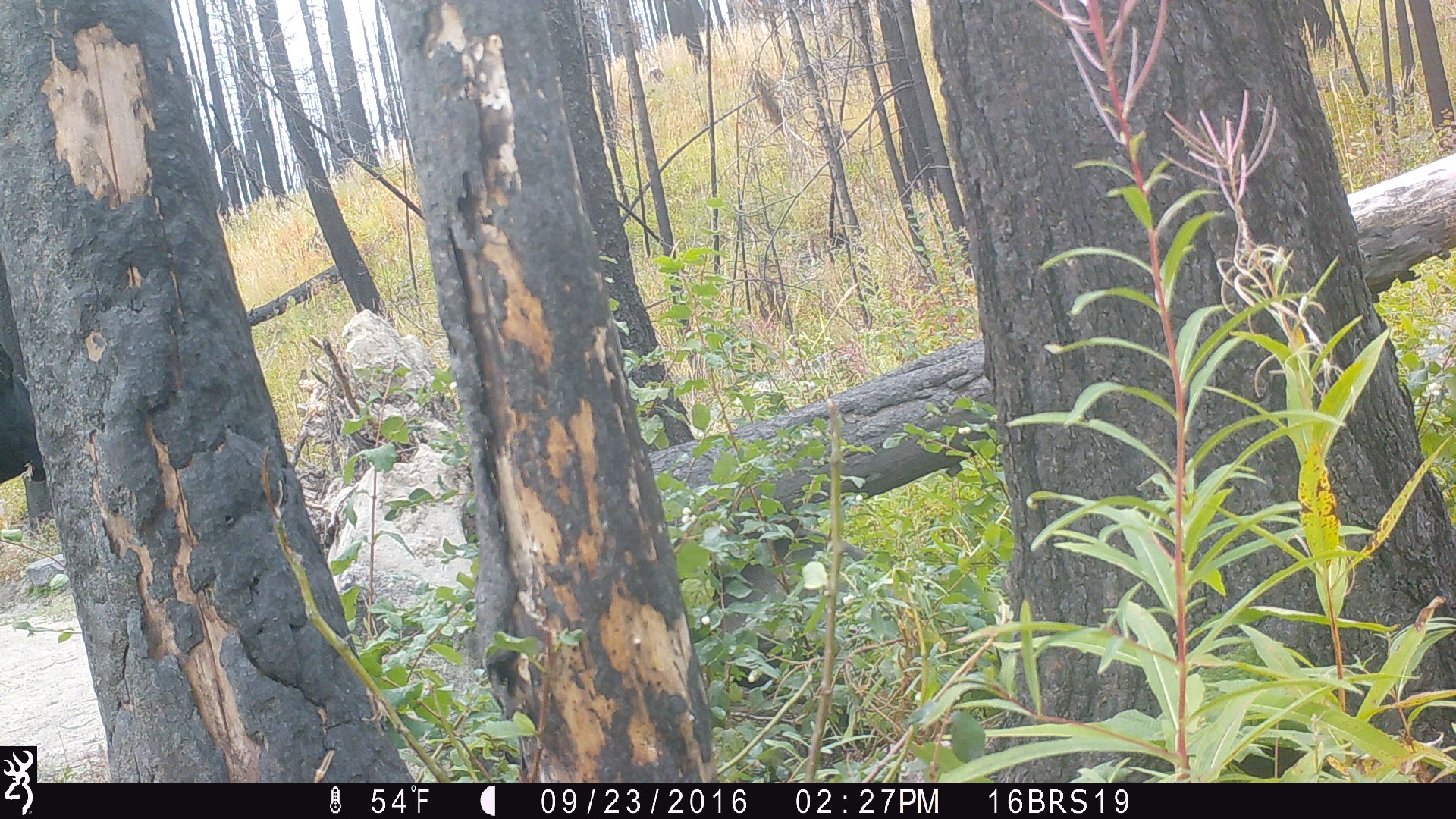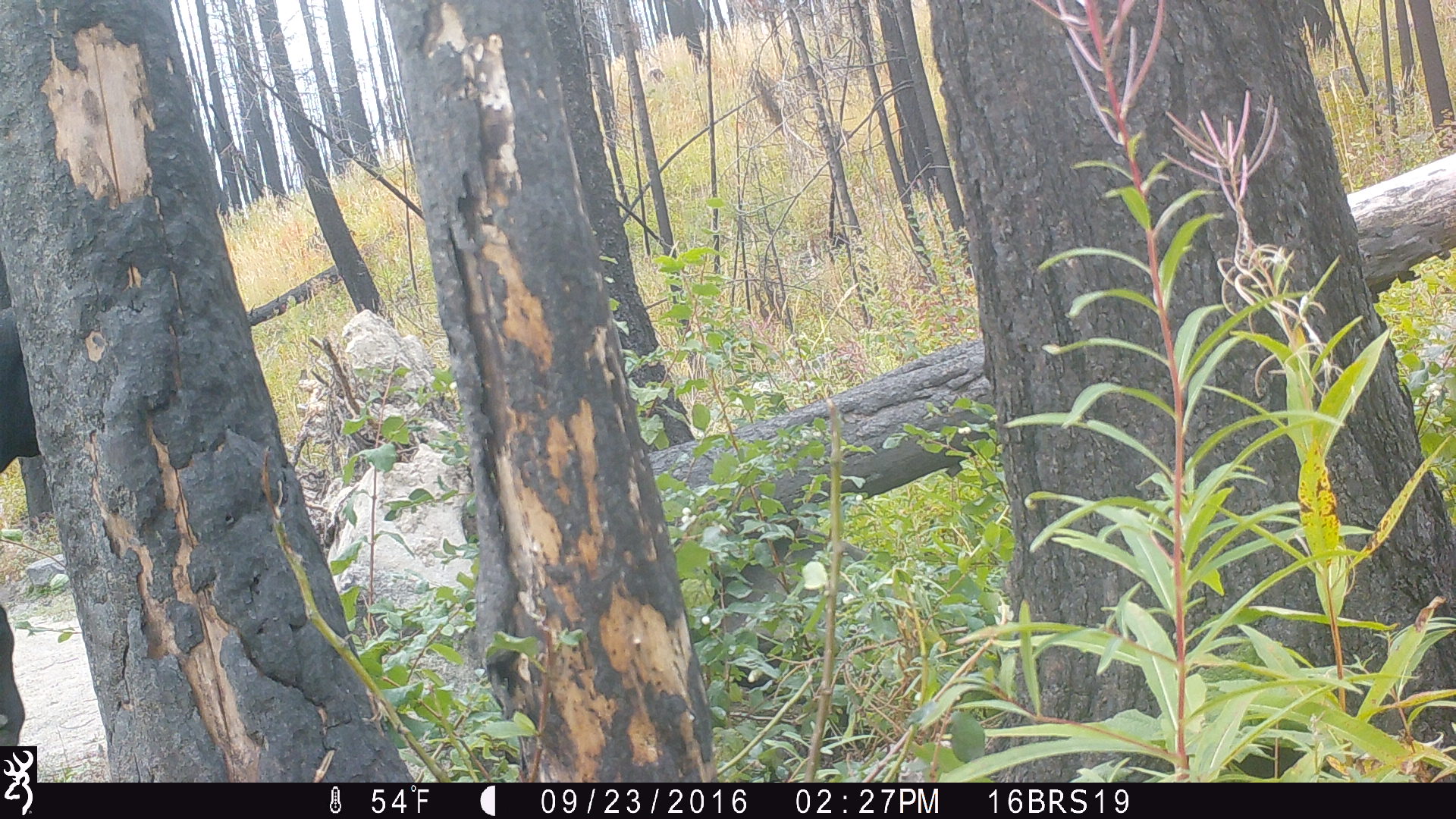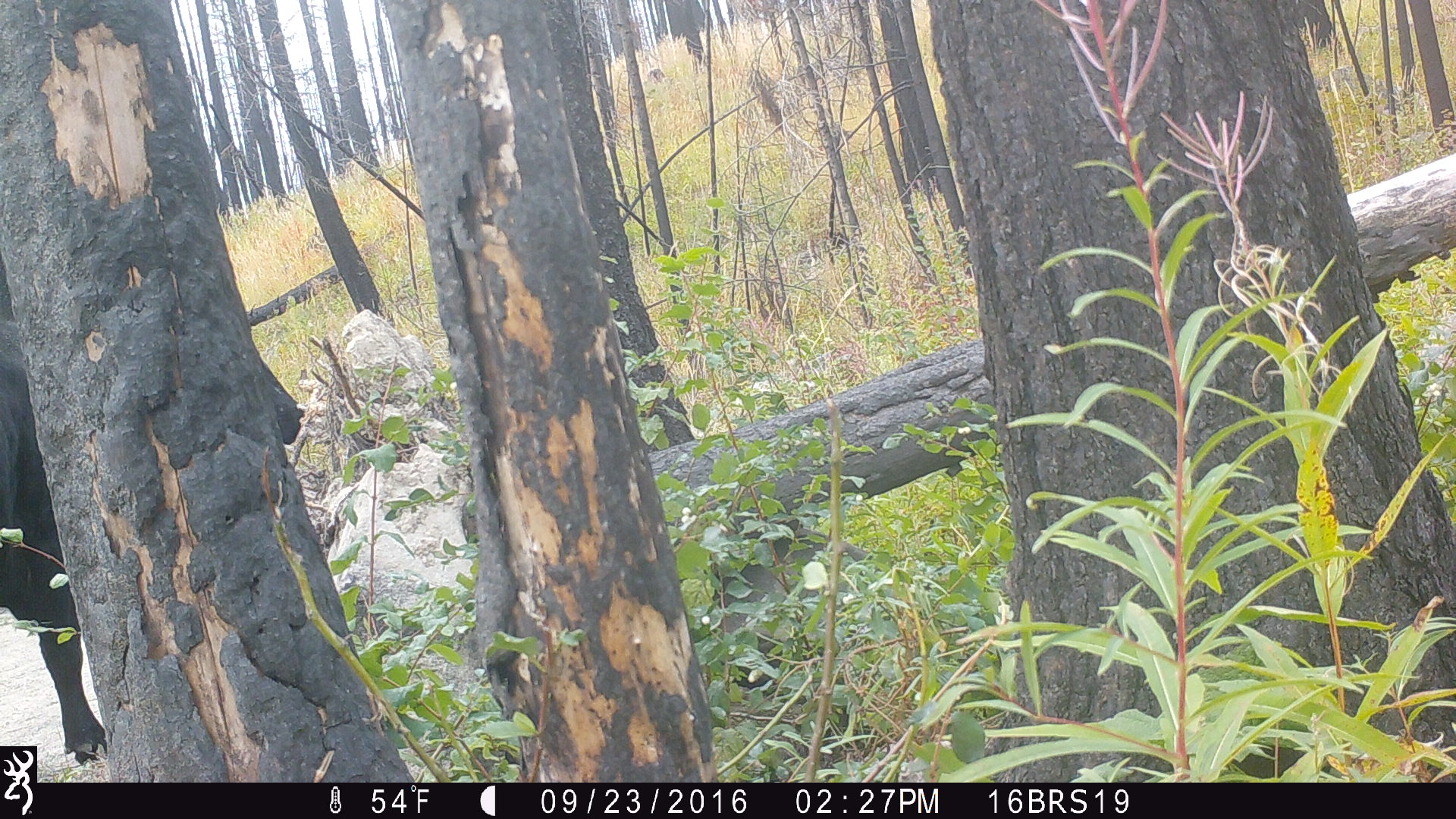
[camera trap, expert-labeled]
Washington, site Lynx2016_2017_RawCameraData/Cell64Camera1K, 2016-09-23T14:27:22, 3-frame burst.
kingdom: Animalia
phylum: Chordata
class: Mammalia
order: Artiodactyla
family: Bovidae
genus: Bos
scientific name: Bos taurus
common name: domestic cattle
Domestic cattle (Bos taurus). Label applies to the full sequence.